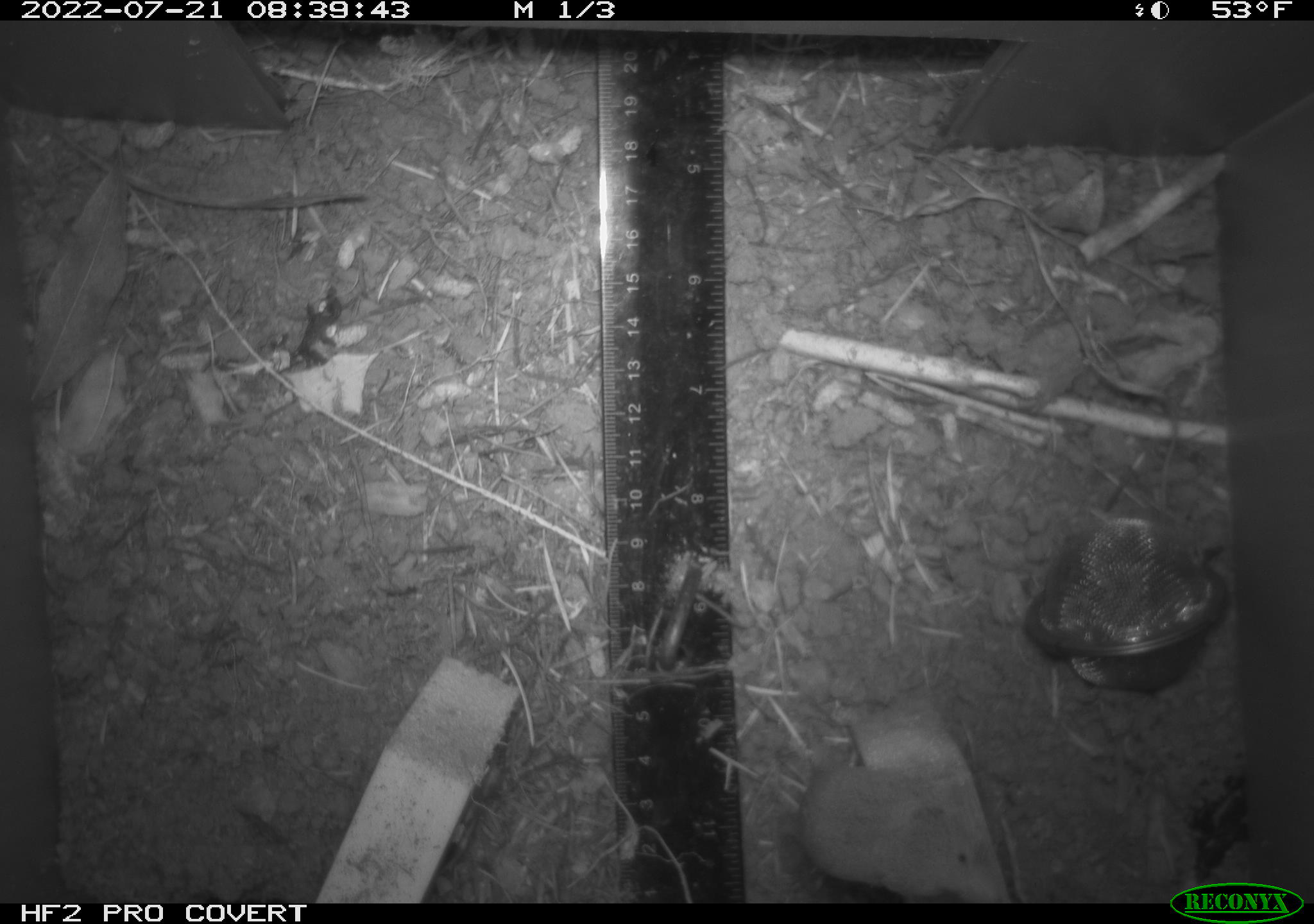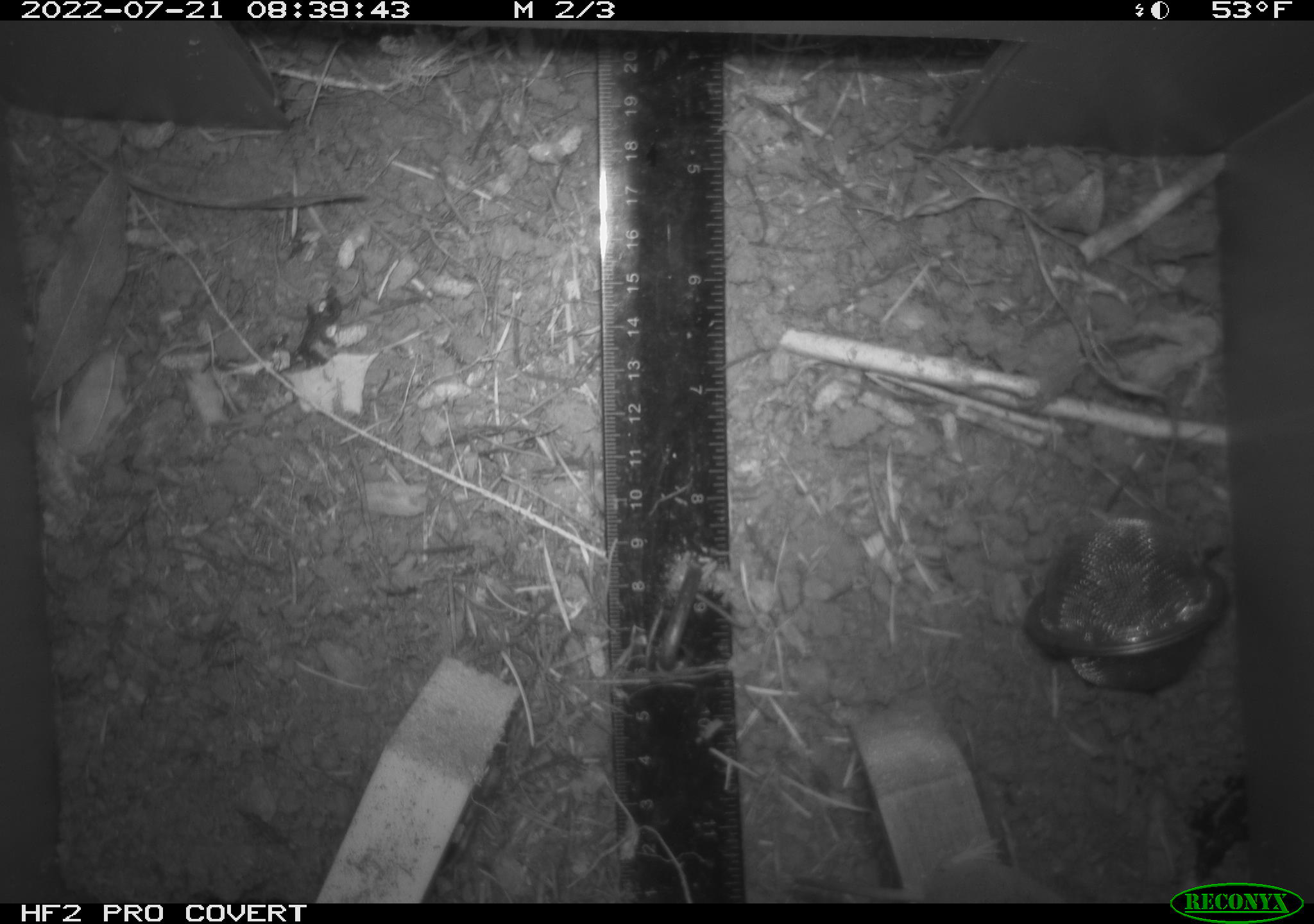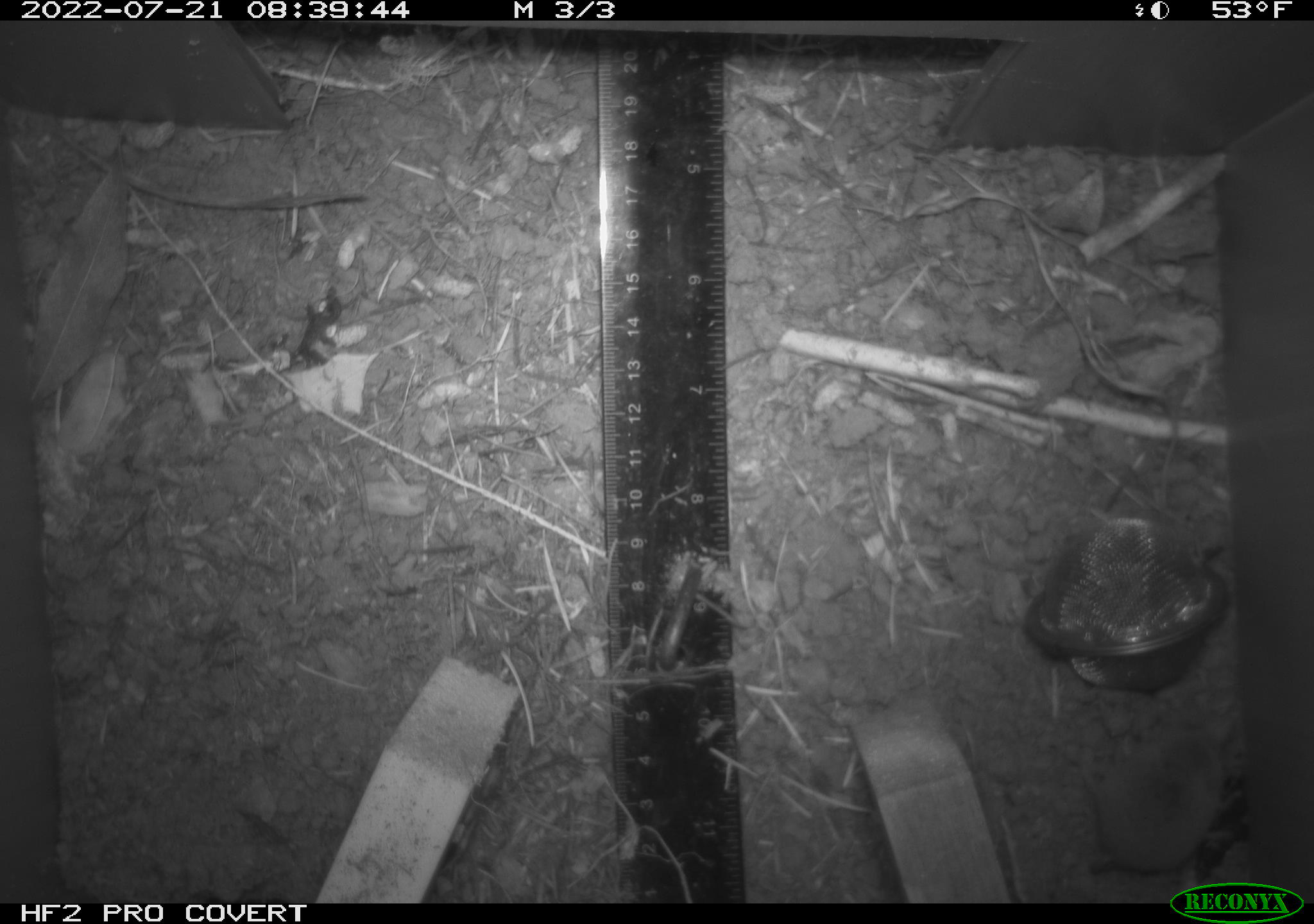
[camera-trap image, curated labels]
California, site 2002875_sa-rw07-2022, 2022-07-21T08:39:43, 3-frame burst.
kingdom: Animalia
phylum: Chordata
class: Mammalia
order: Eulipotyphla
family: Soricidae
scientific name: Soricidae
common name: shrews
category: soricidae family